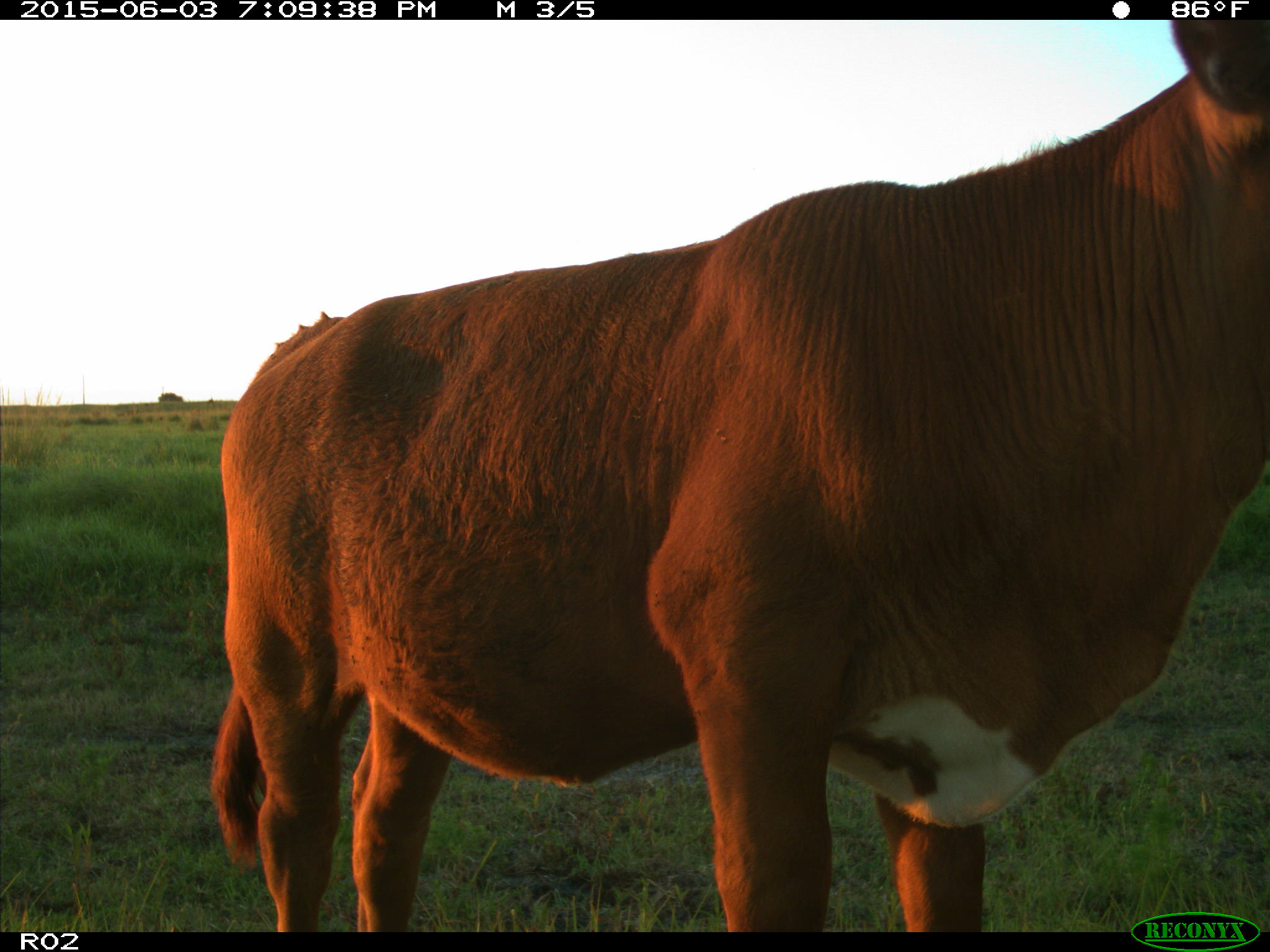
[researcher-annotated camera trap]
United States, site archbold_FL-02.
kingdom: Animalia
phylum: Chordata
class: Mammalia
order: Artiodactyla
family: Bovidae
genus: Bos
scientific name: Bos taurus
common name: domestic cow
Bos taurus (domestic cow).